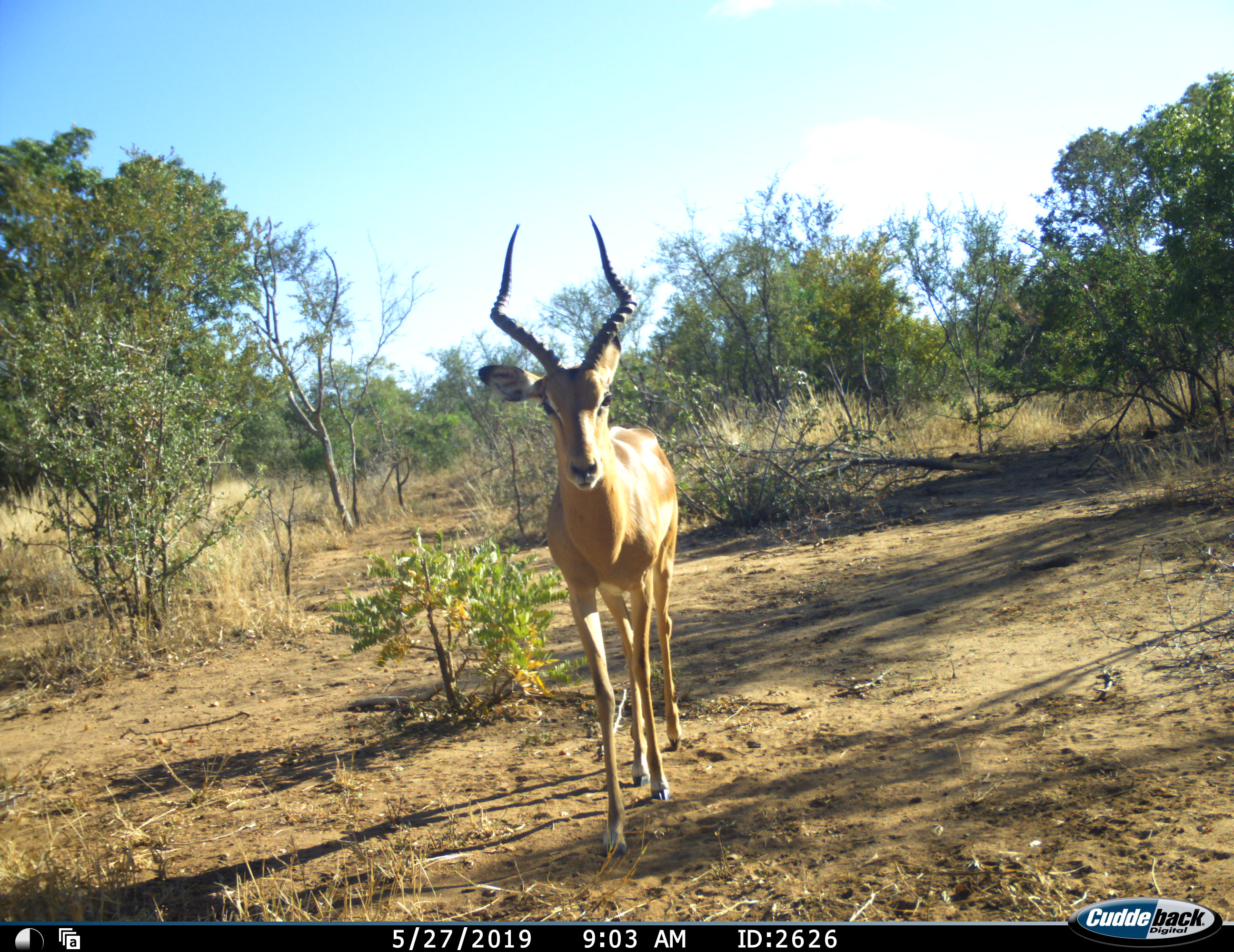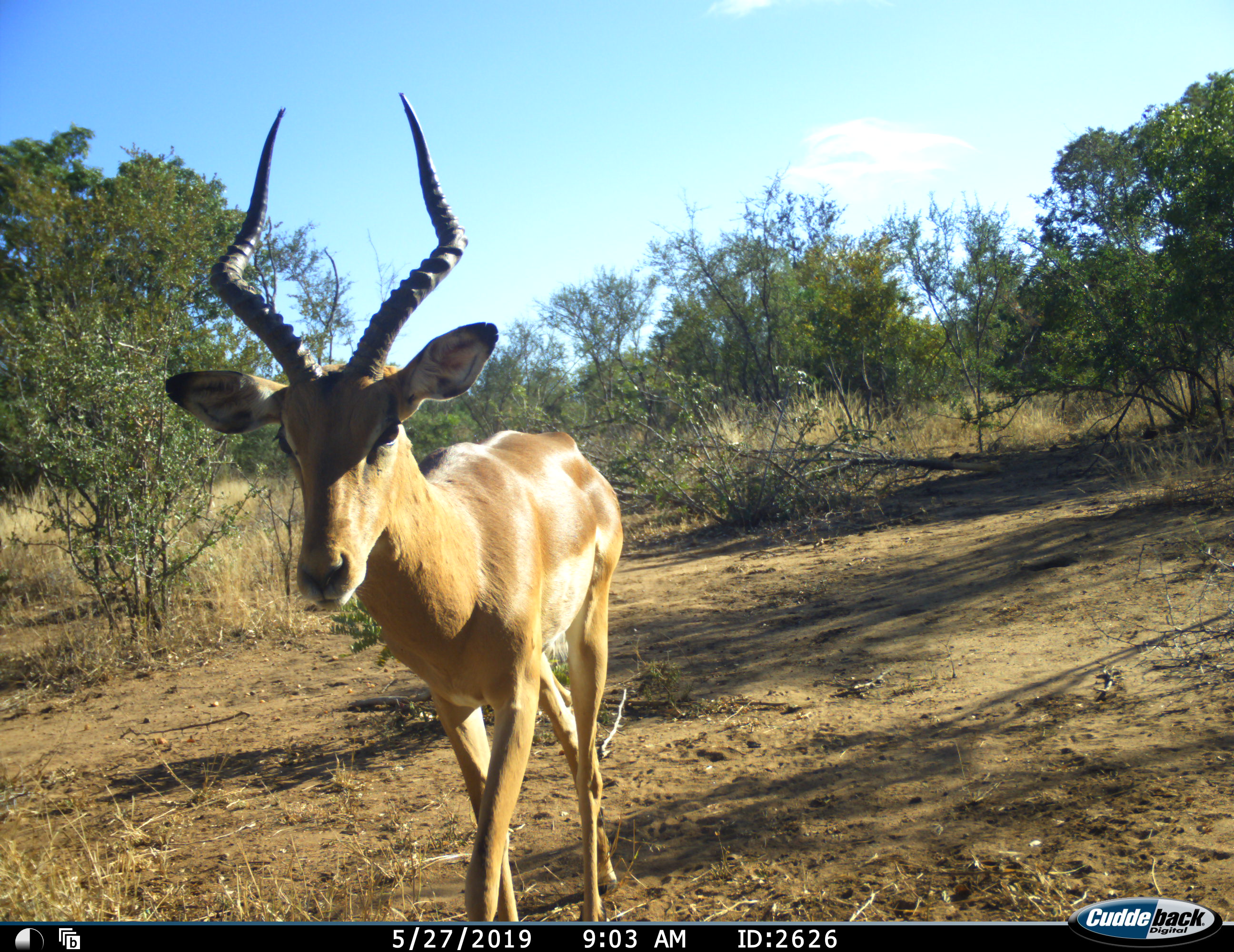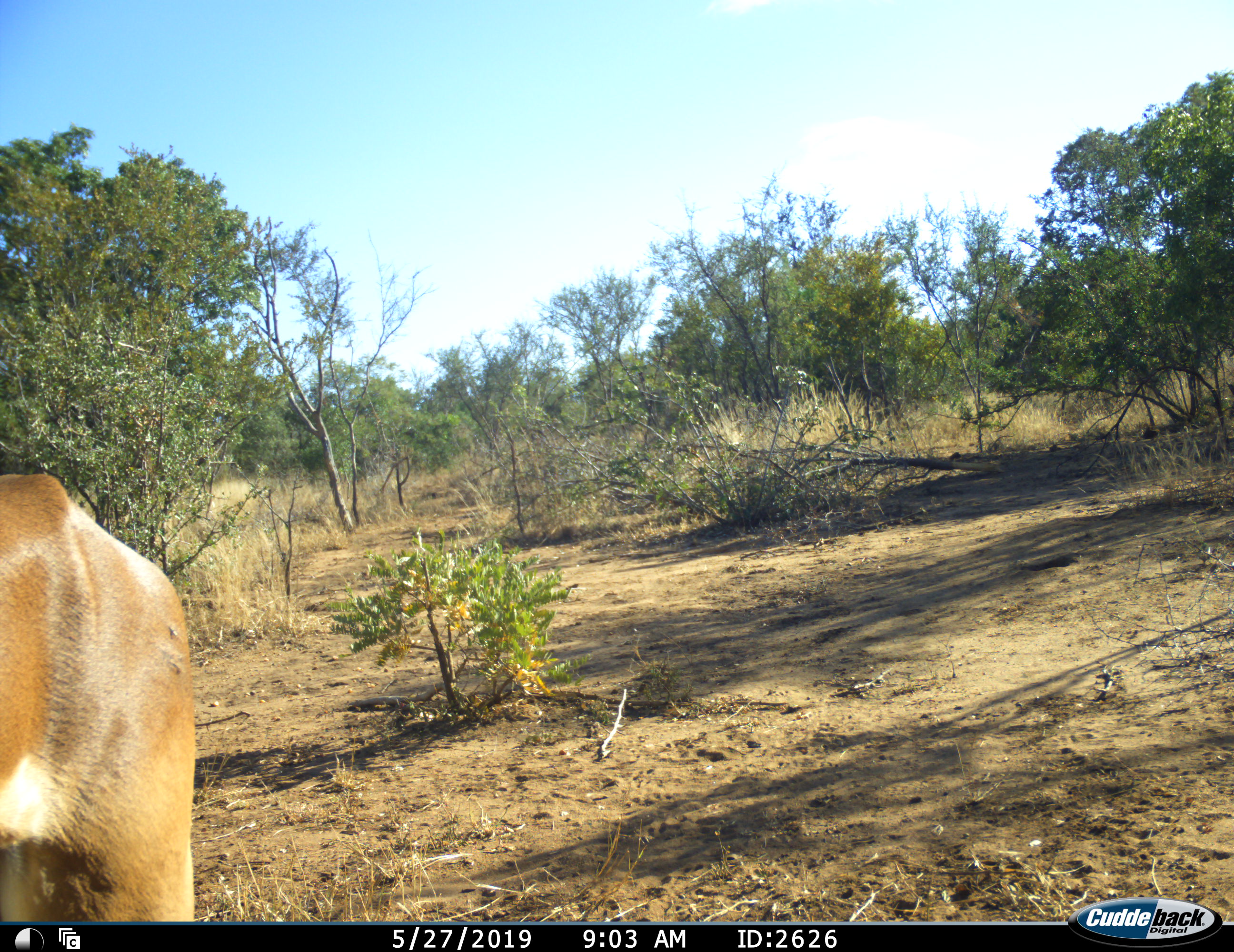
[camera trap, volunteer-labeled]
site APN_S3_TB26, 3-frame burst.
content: unidentified animal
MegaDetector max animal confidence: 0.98